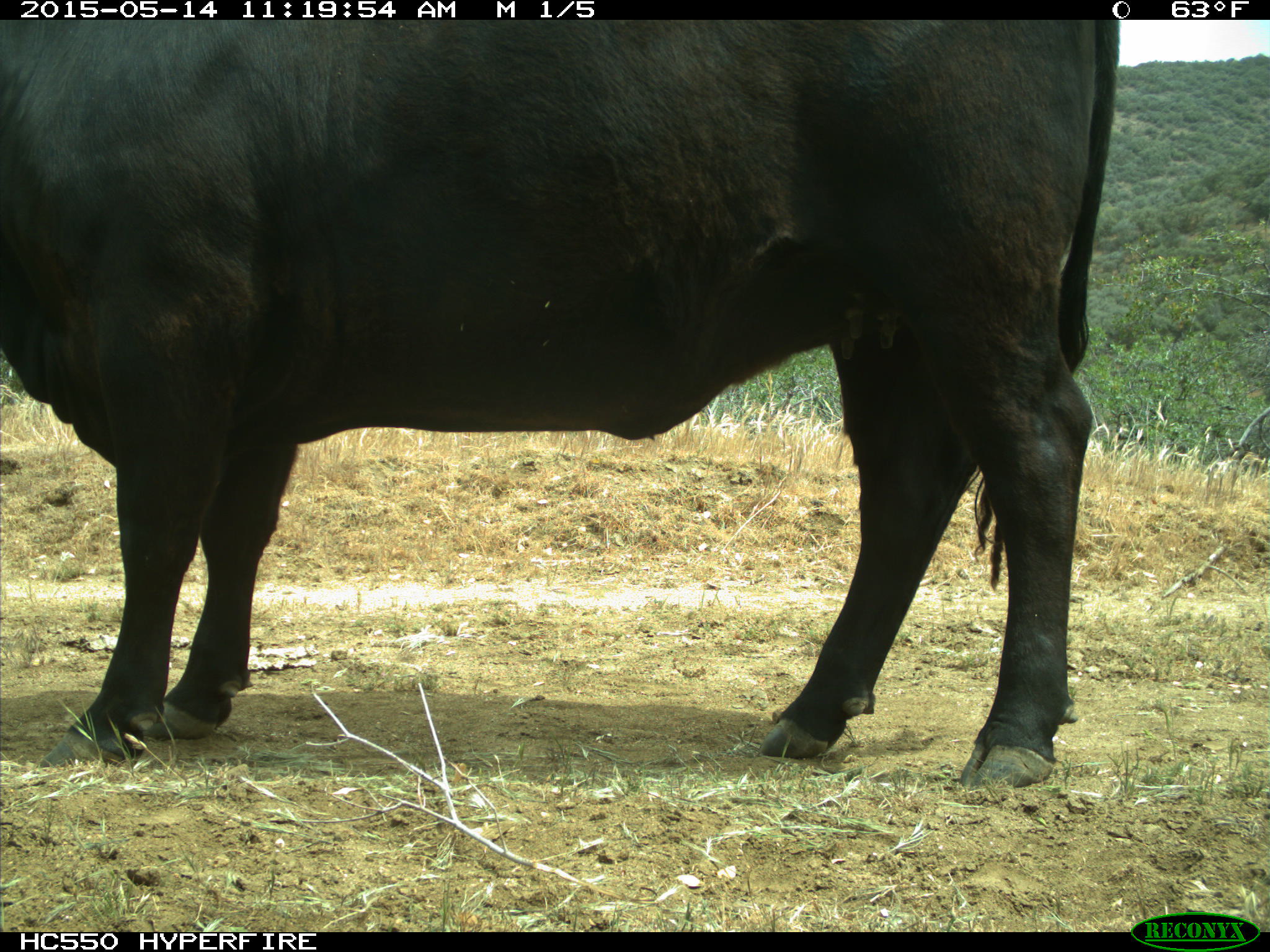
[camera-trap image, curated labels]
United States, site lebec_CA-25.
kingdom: Animalia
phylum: Chordata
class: Mammalia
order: Artiodactyla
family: Bovidae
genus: Bos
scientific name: Bos taurus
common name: domestic cow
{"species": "Bos taurus (domestic cow)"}